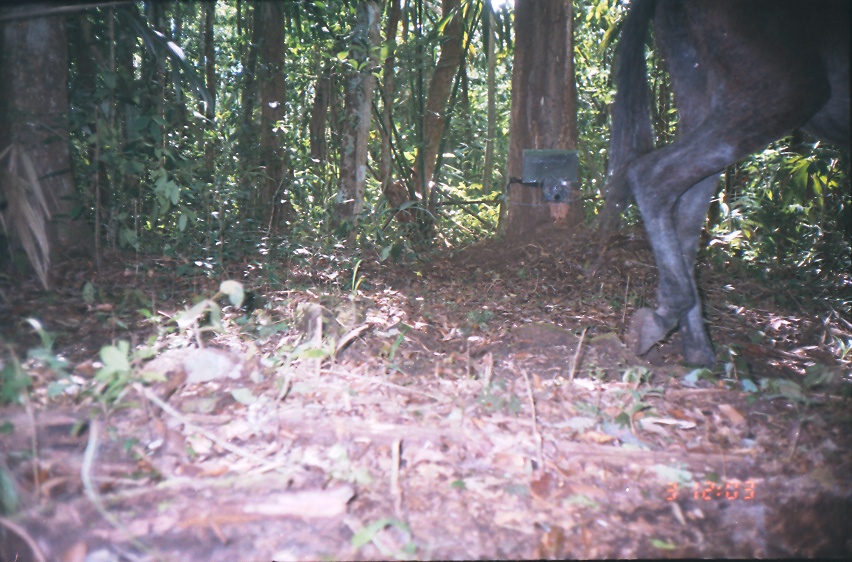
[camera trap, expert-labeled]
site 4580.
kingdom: Animalia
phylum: Chordata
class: Mammalia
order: Perissodactyla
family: Equidae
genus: Equus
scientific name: Equus ferus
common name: wild horse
Equus ferus (wild horse).